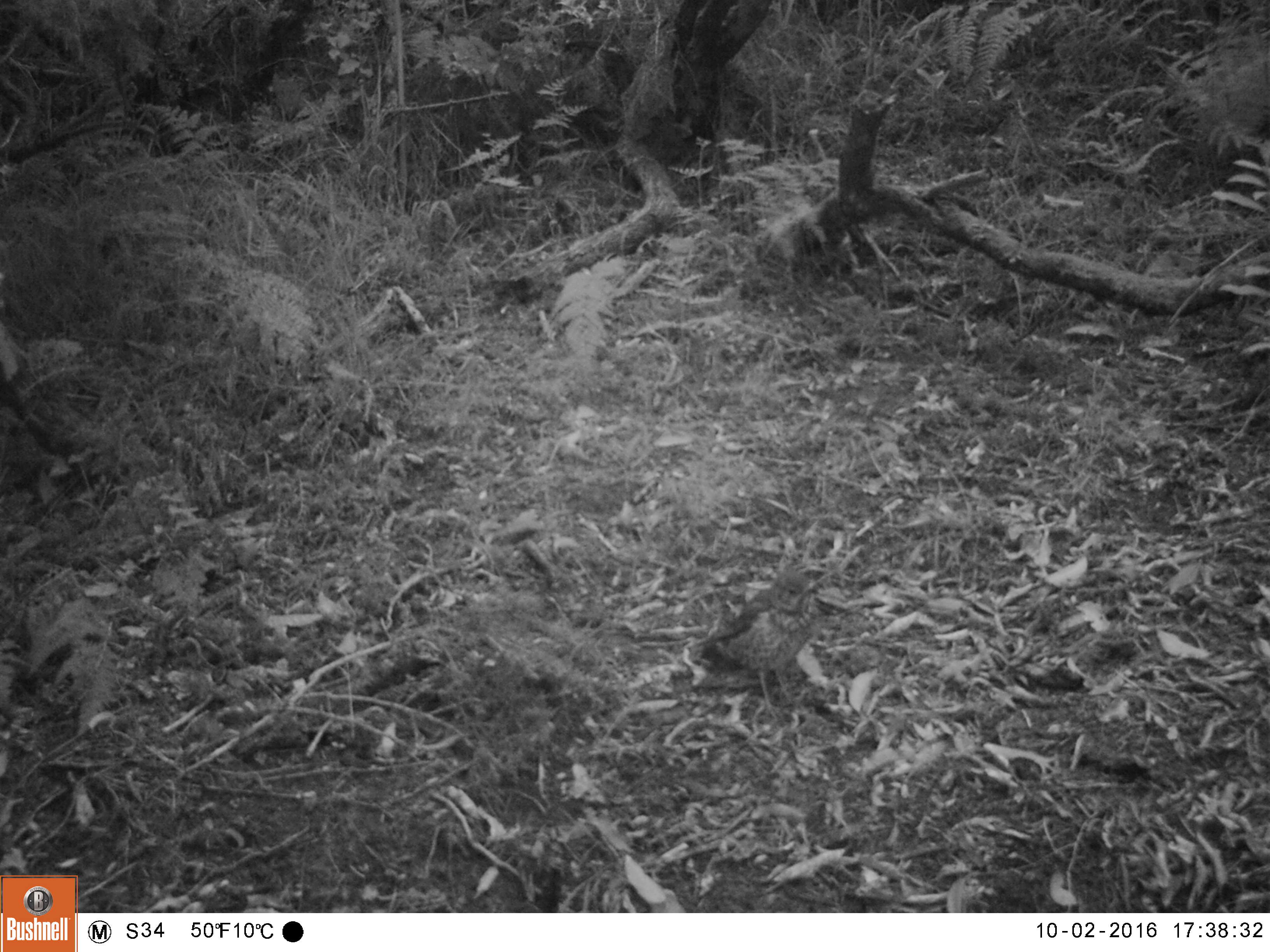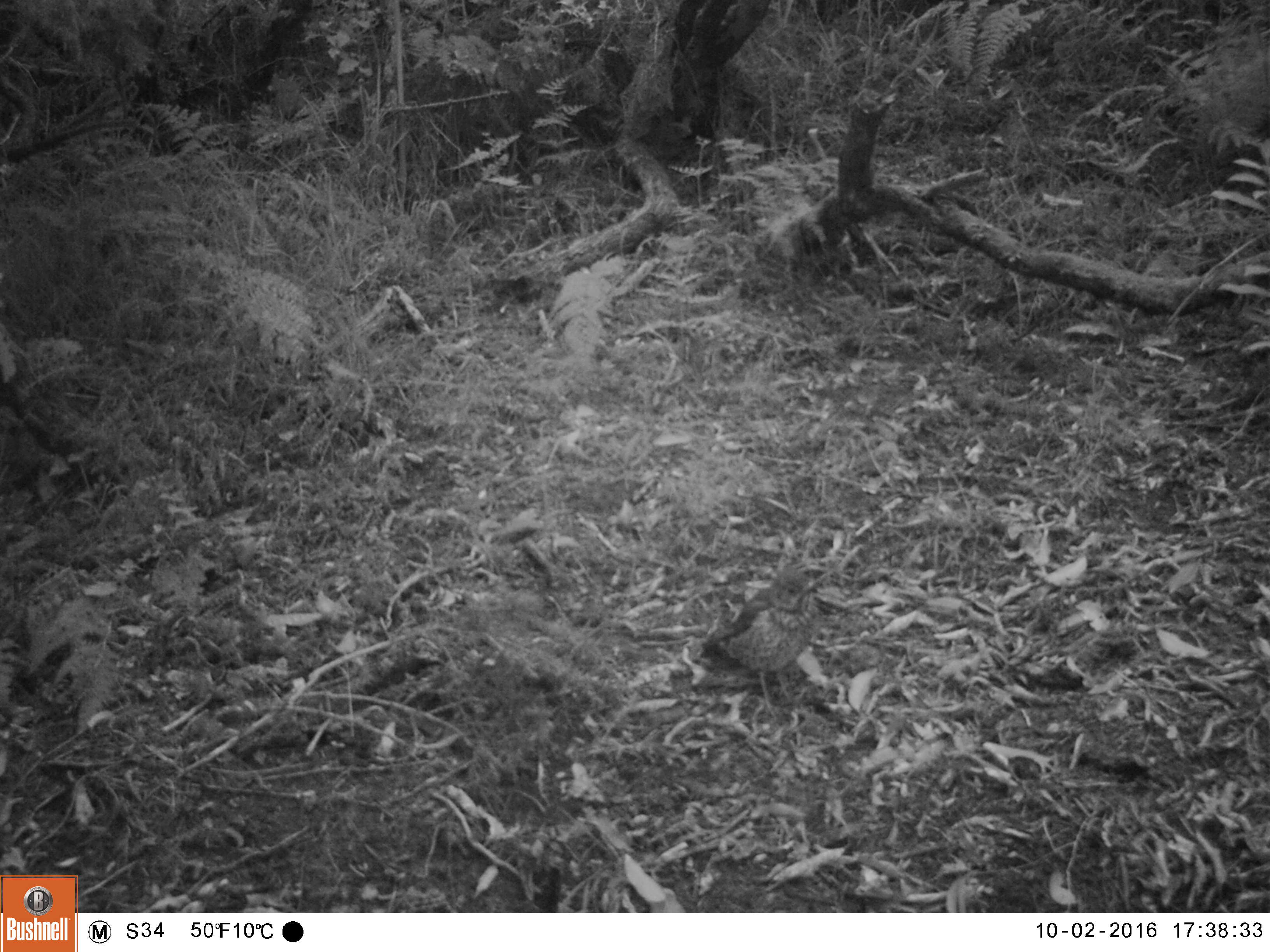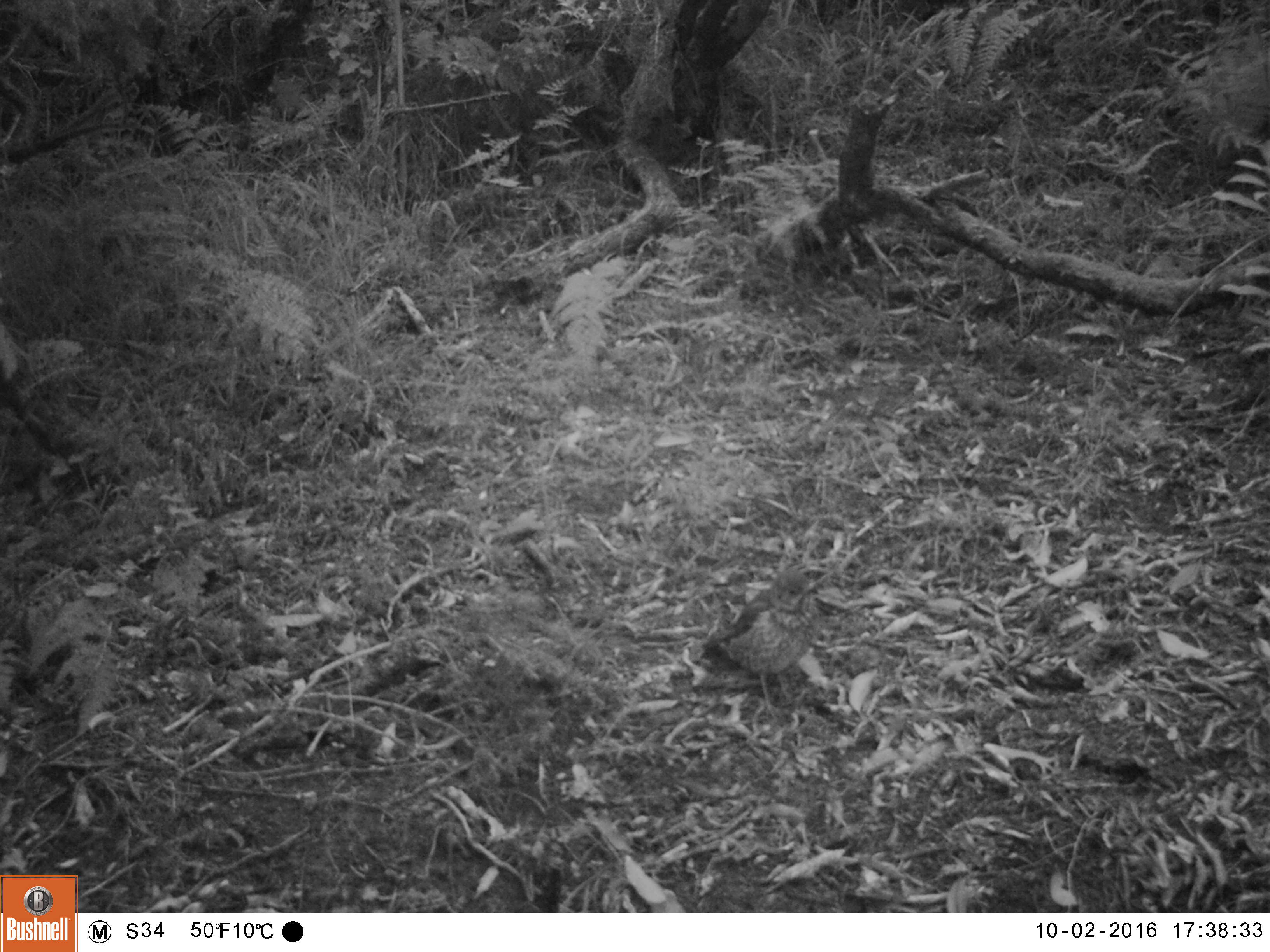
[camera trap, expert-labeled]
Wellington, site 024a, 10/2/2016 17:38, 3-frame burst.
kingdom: Animalia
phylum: Chordata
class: Aves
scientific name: Aves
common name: bird